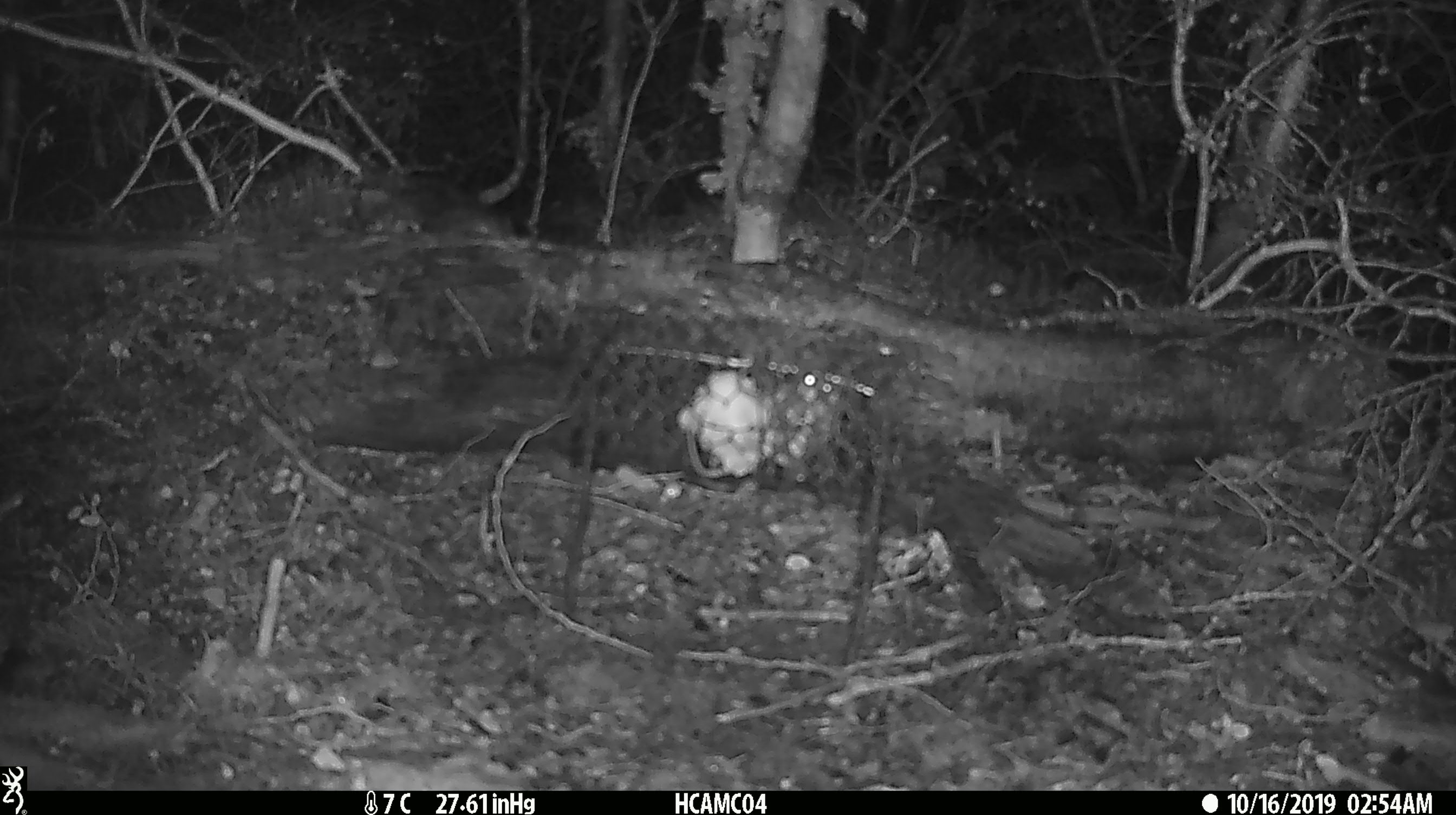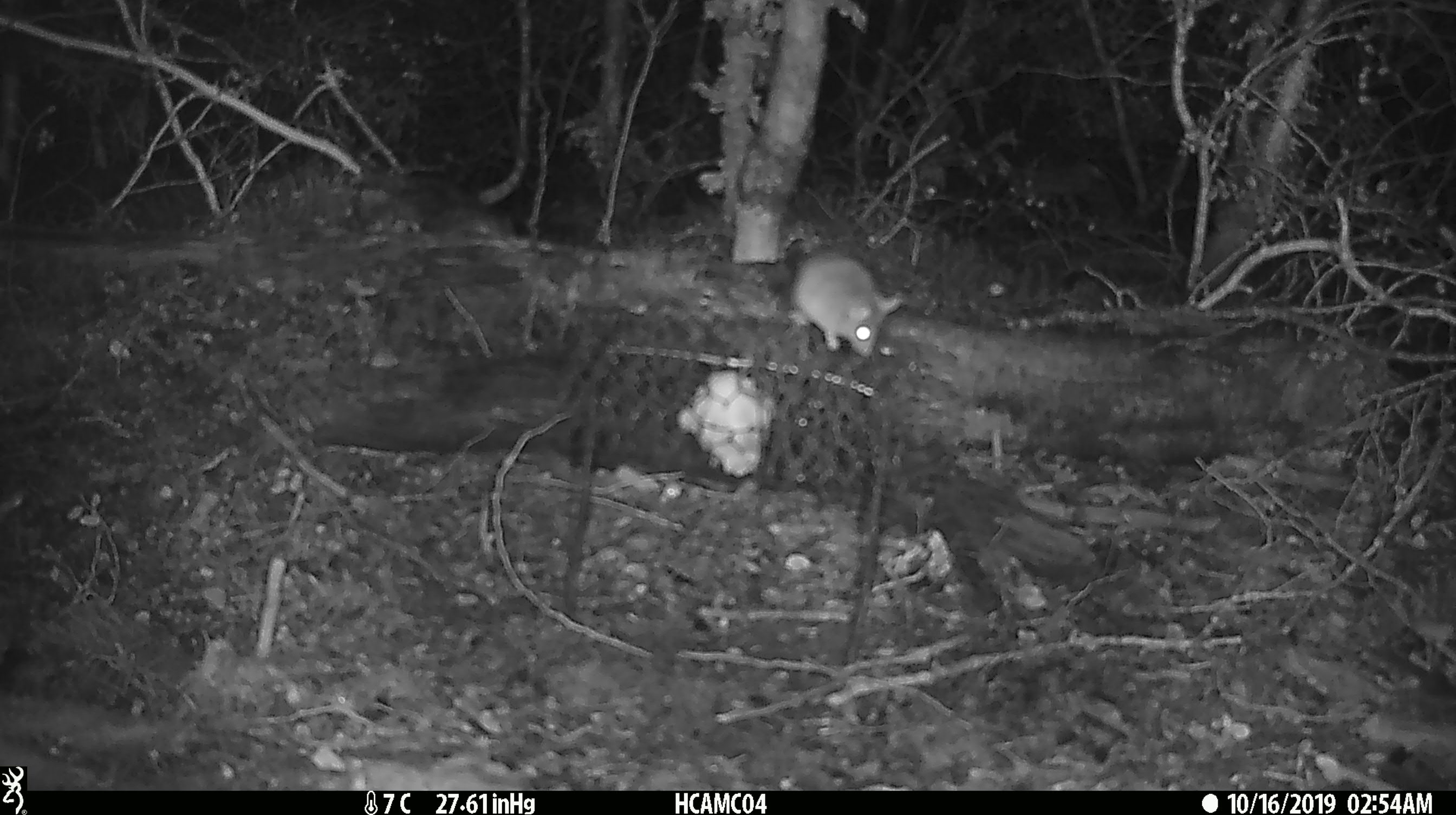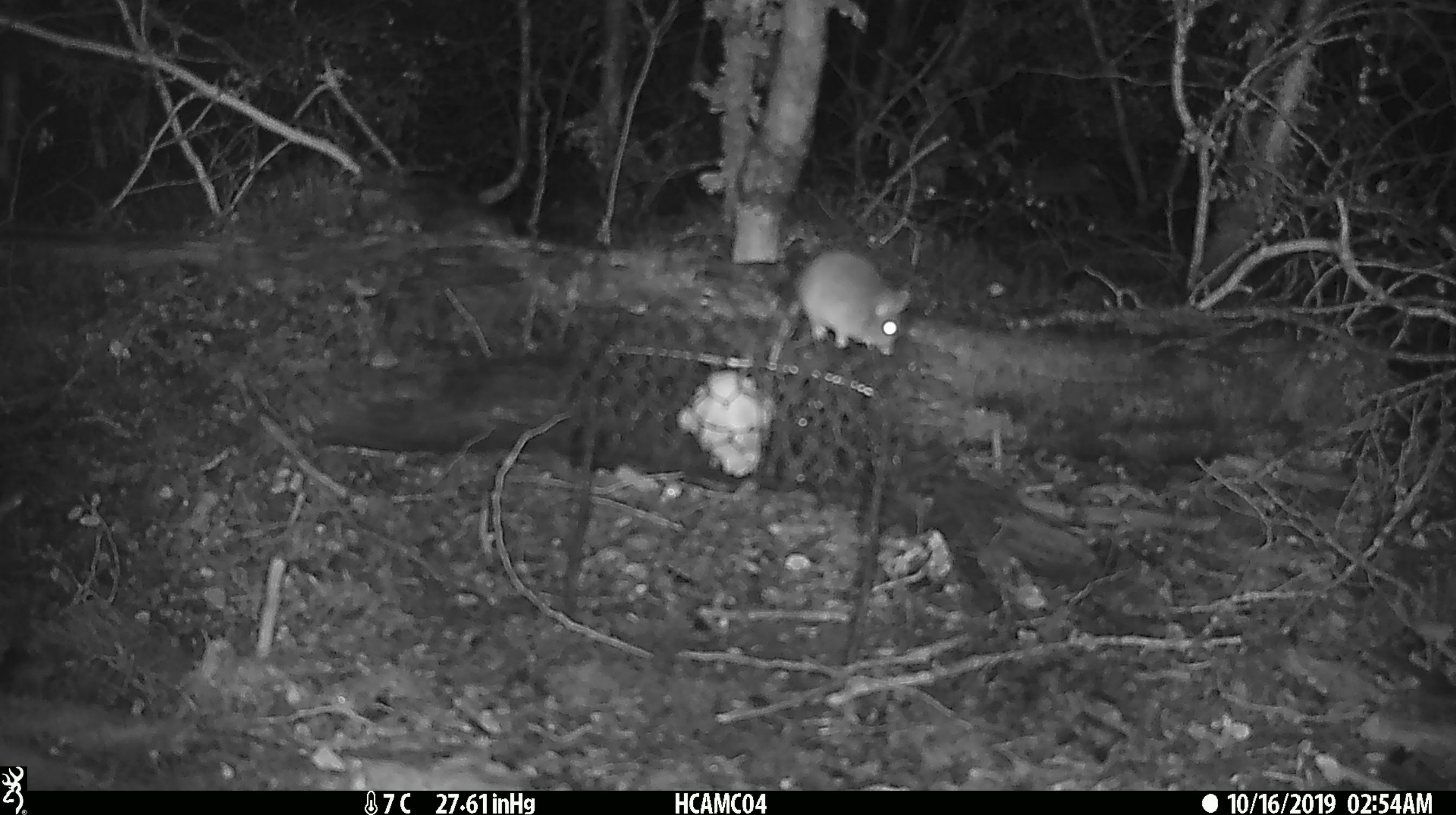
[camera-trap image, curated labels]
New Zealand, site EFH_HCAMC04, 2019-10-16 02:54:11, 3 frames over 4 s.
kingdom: Animalia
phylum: Chordata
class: Mammalia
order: Rodentia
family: Muridae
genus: Mus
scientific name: Mus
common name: mouse